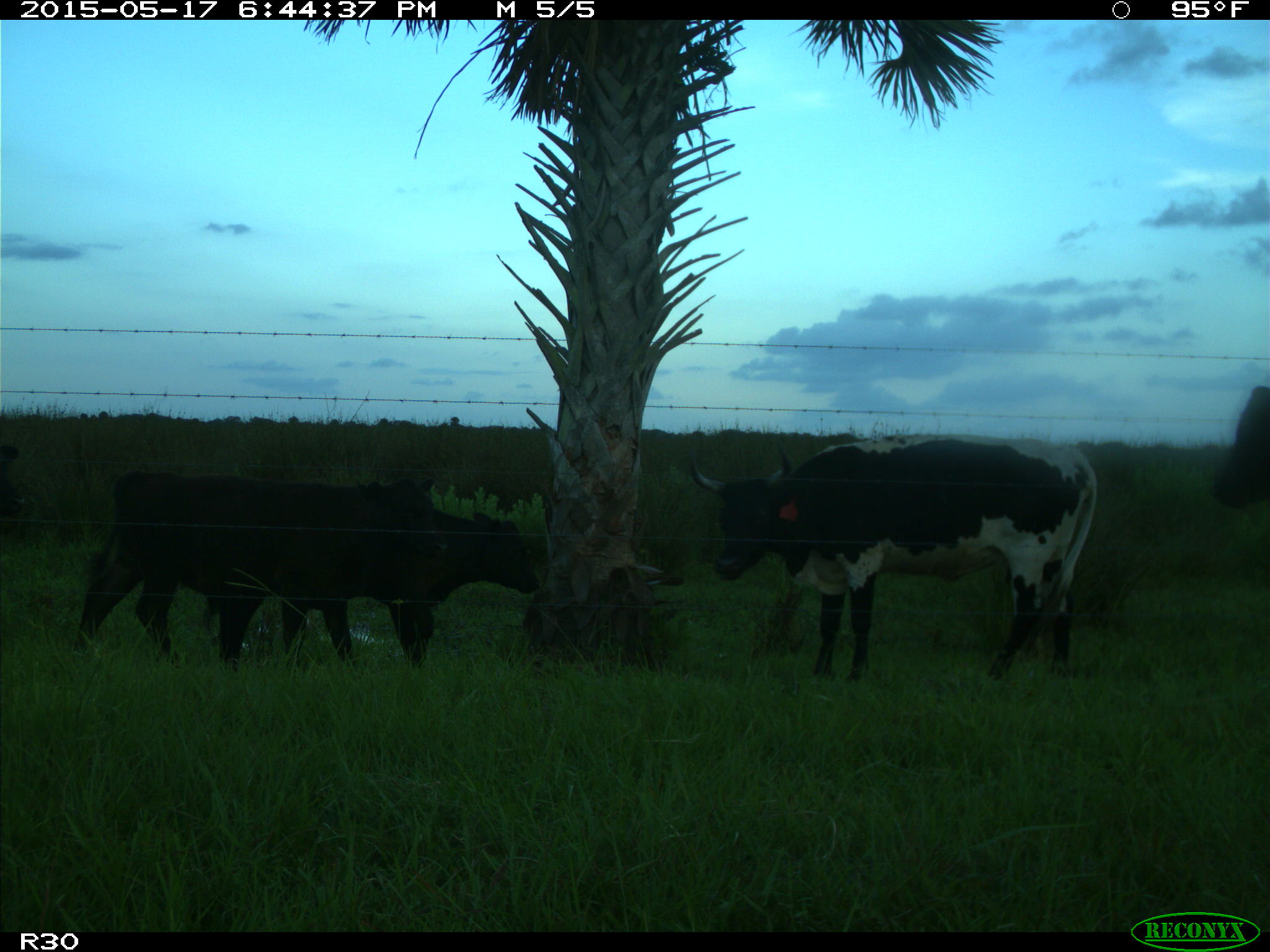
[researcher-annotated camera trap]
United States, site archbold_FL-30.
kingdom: Animalia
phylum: Chordata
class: Mammalia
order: Artiodactyla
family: Bovidae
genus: Bos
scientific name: Bos taurus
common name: domestic cow